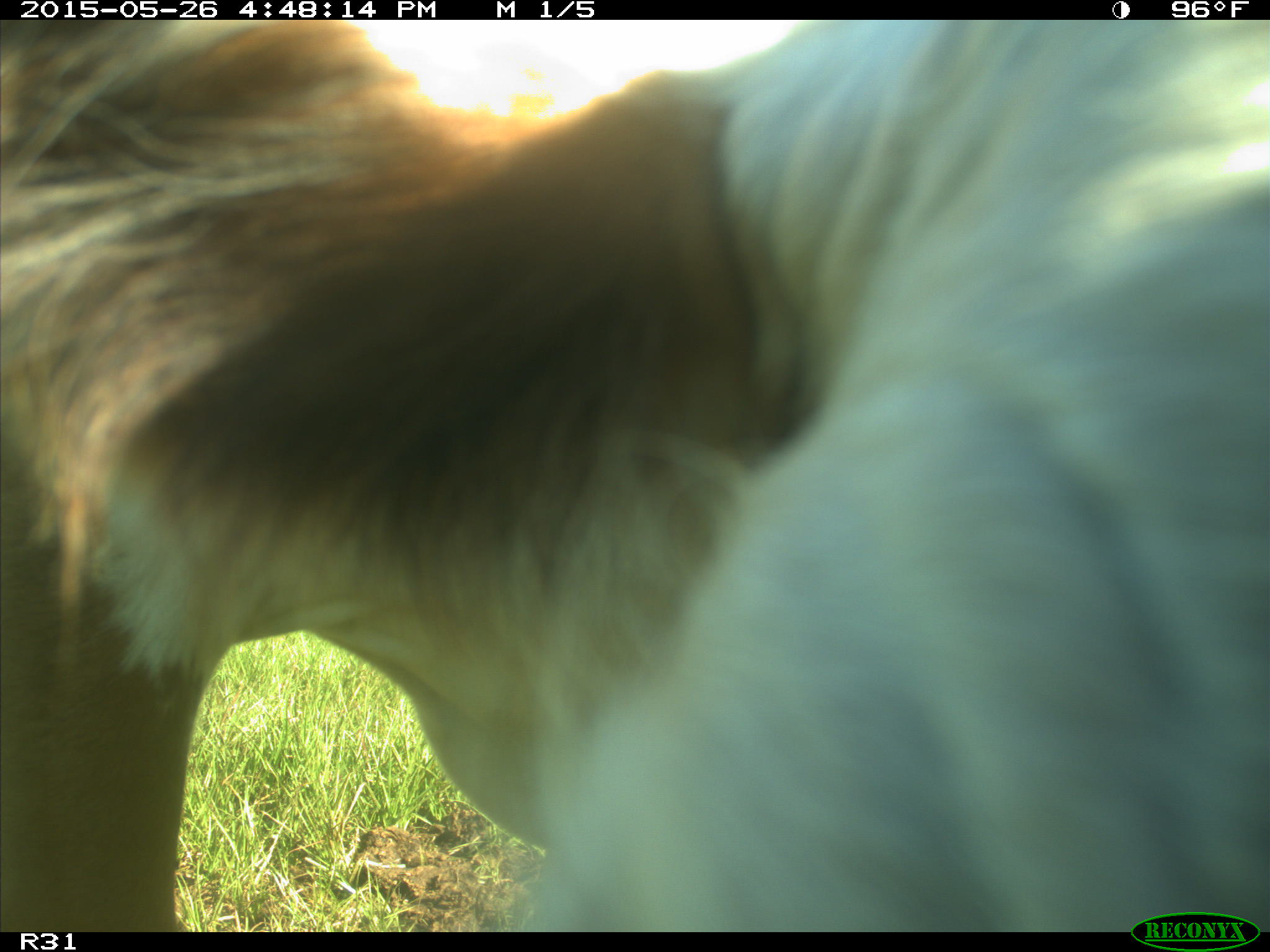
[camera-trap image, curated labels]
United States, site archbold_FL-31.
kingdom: Animalia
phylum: Chordata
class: Mammalia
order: Artiodactyla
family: Bovidae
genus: Bos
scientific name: Bos taurus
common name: domestic cow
Bos taurus (domestic cow).